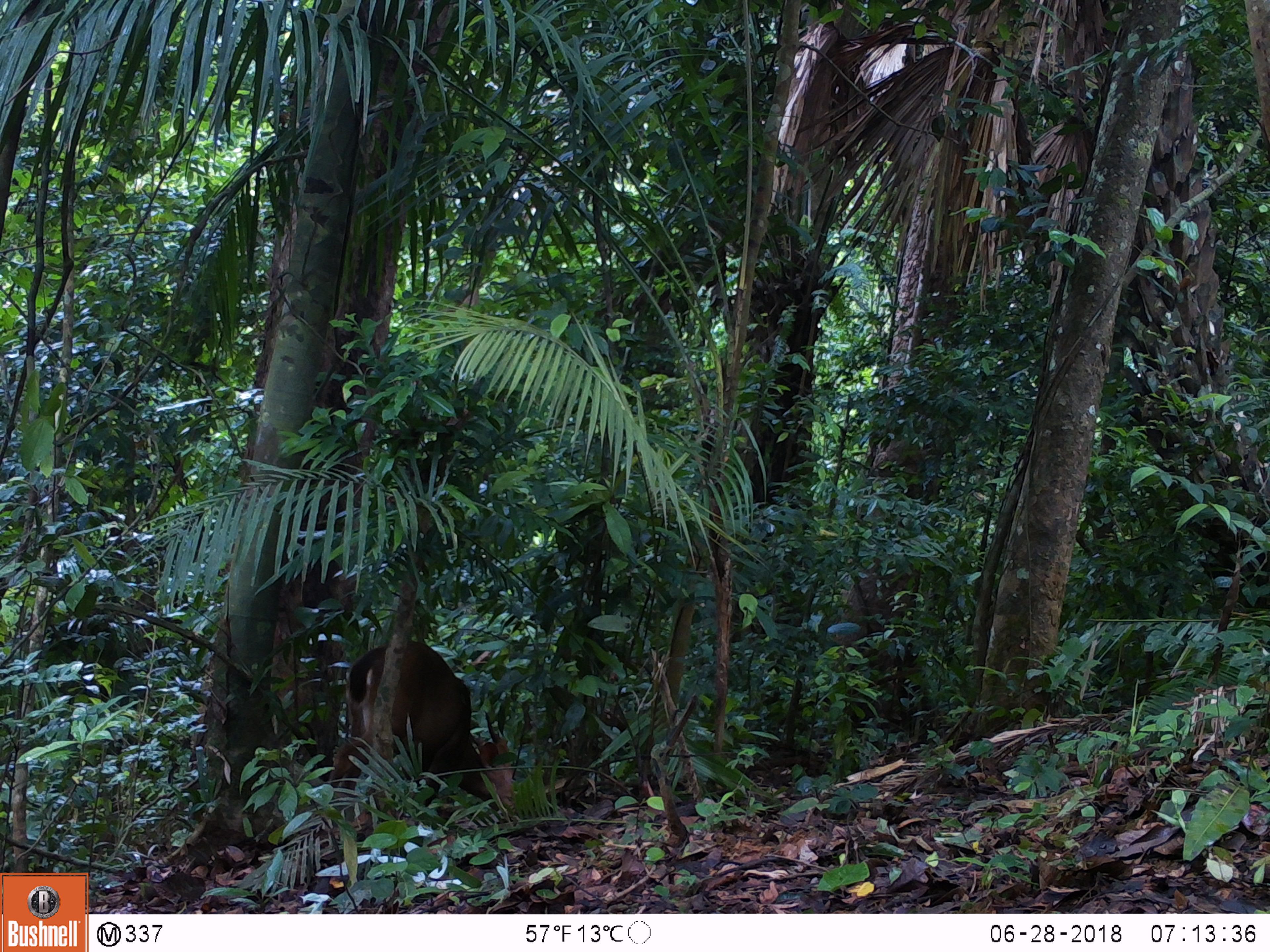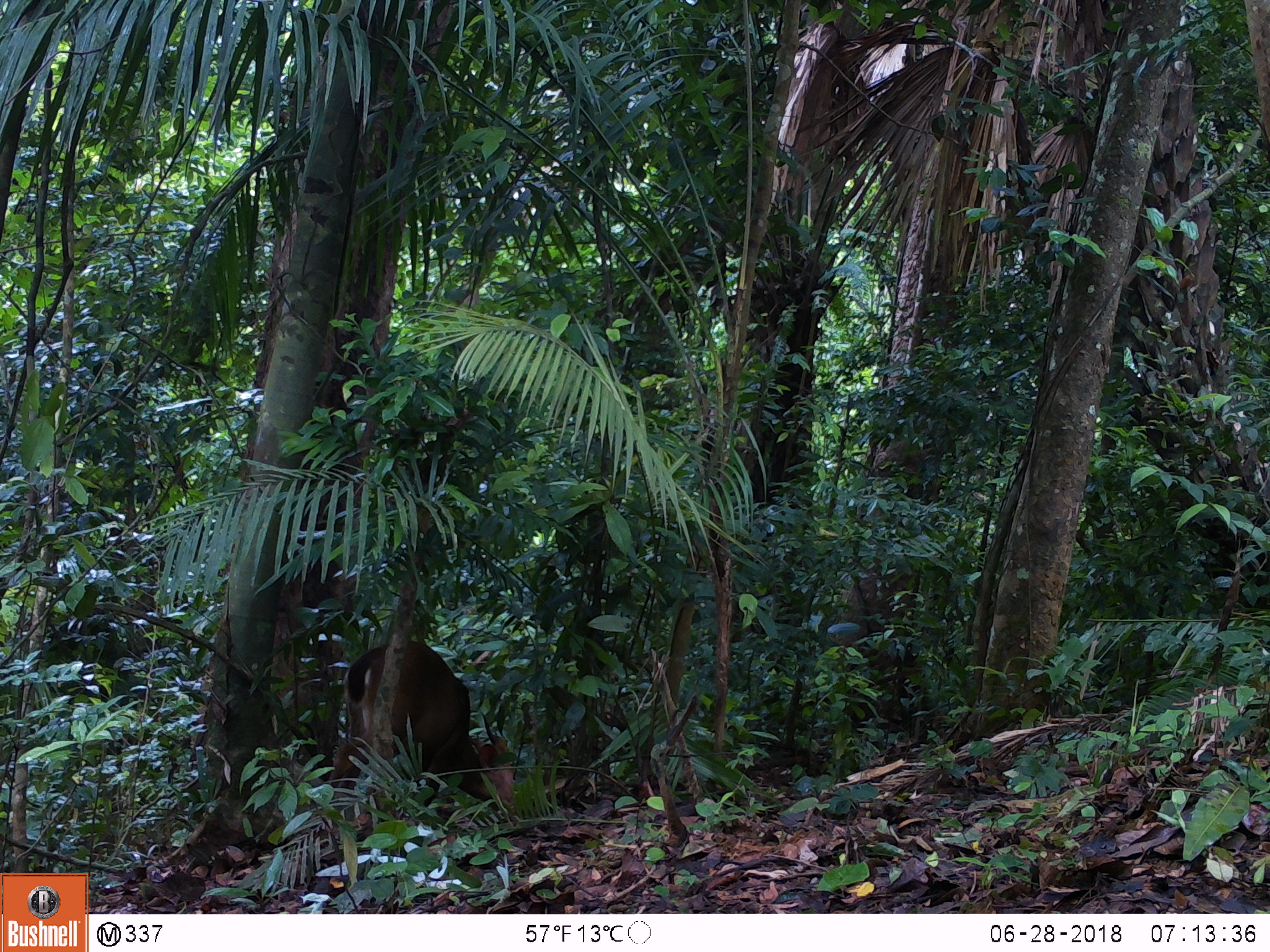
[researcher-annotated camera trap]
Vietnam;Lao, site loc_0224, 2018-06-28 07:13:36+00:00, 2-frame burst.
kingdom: Animalia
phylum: Chordata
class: Mammalia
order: Artiodactyla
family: Cervidae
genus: Muntiacus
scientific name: Muntiacus vuquangensis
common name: large-antlered muntjac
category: large antlered muntjac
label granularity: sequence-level